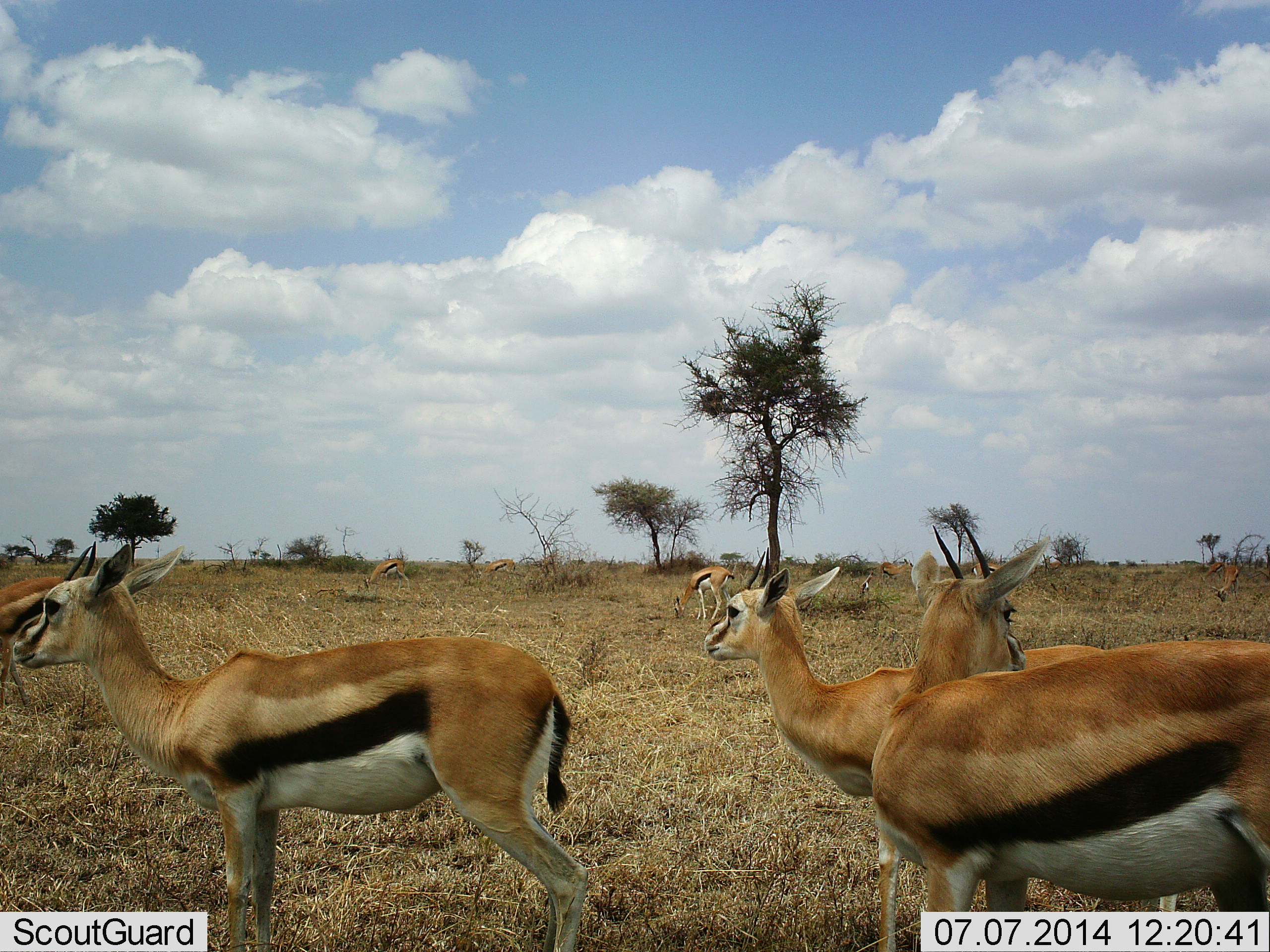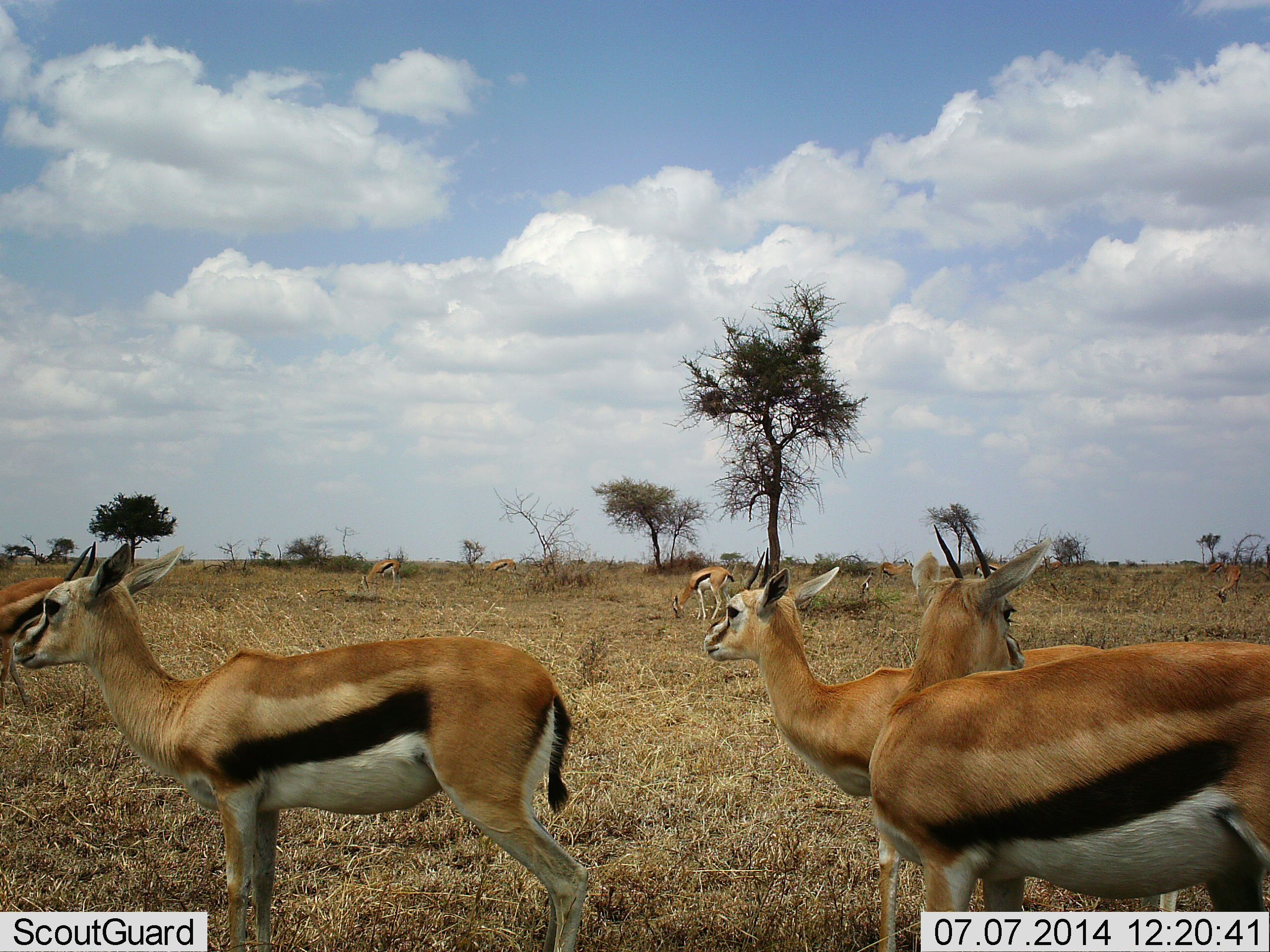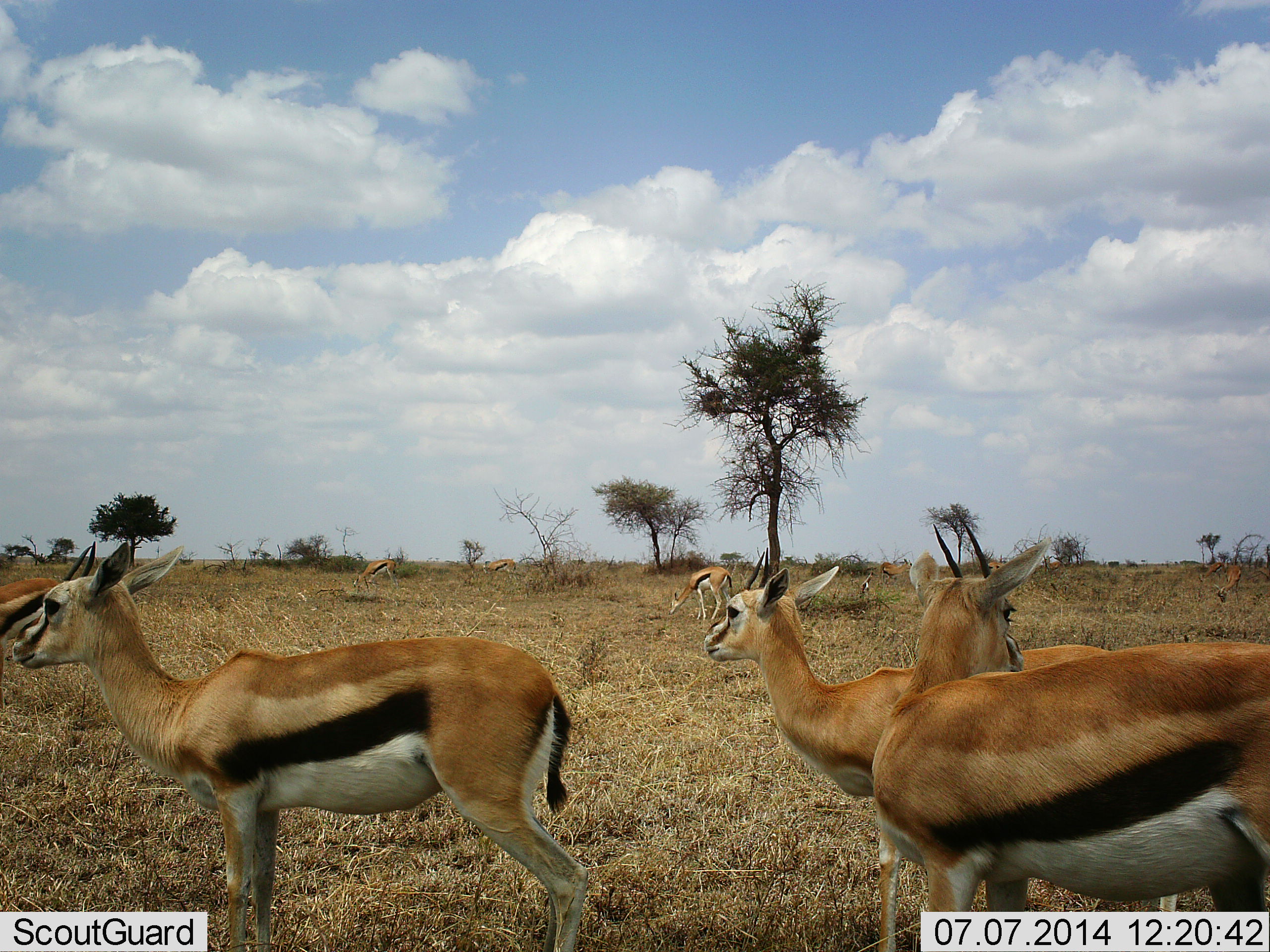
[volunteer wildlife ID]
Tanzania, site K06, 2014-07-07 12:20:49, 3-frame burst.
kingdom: Animalia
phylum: Chordata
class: Mammalia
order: Artiodactyla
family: Bovidae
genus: Eudorcas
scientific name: Eudorcas thomsonii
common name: thomson's gazelle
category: gazellethomsons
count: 10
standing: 100%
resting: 0%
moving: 40%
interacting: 10%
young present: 10%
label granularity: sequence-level